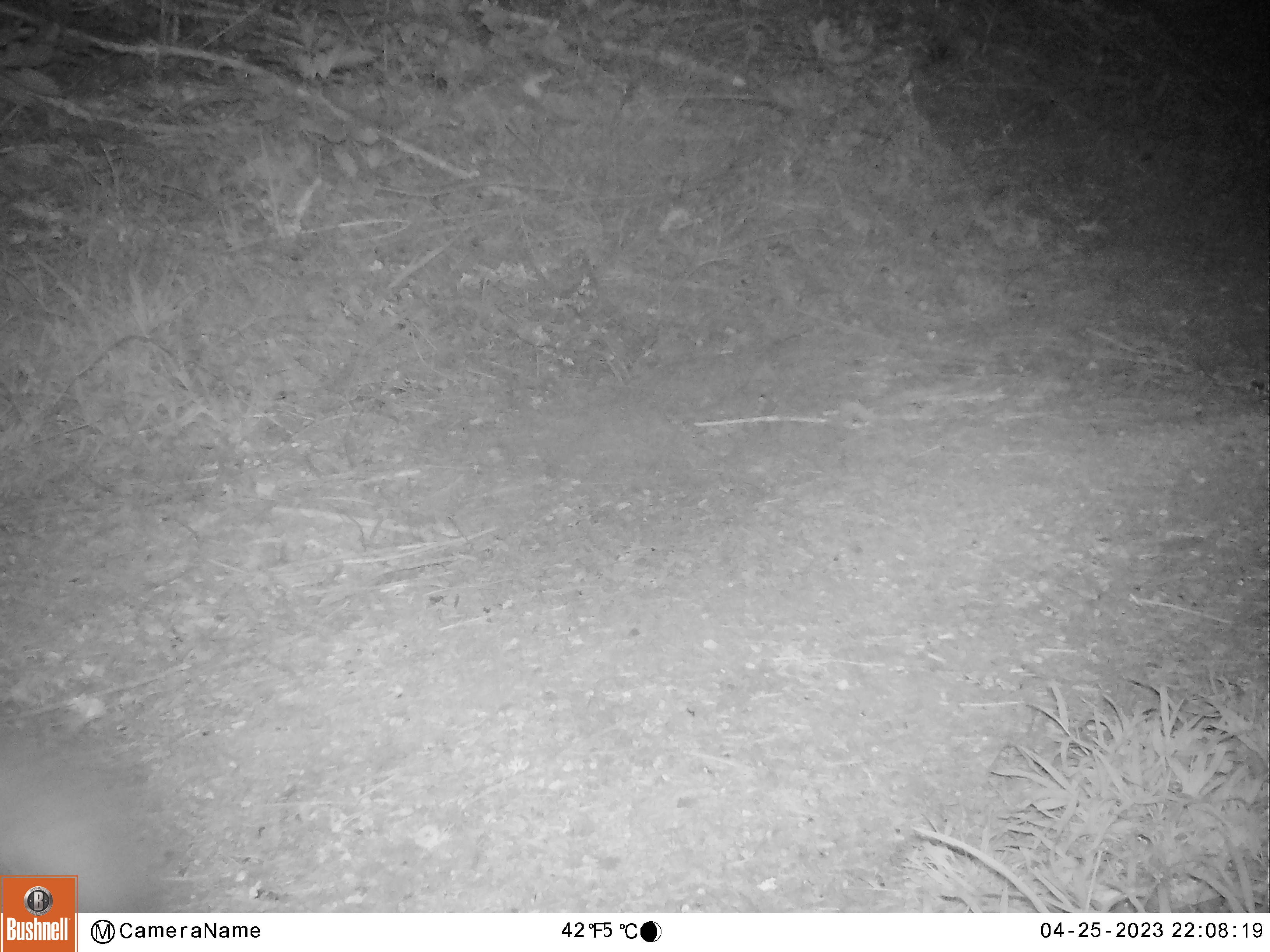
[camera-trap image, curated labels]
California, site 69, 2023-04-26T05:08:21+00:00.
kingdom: Animalia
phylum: Chordata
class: Mammalia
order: Carnivora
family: Canidae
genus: Urocyon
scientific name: Urocyon cinereoargenteus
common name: gray fox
Gray fox (Urocyon cinereoargenteus).